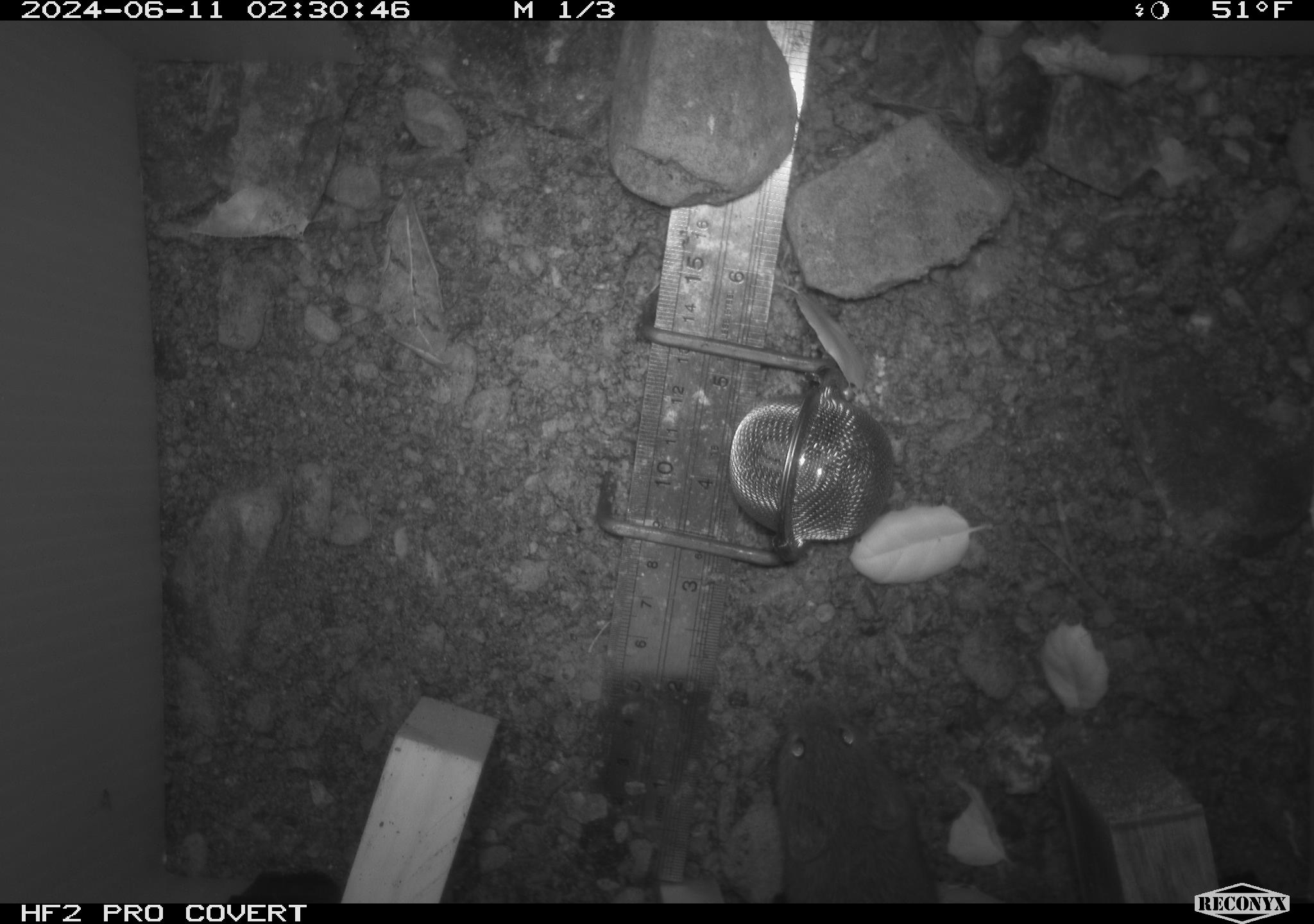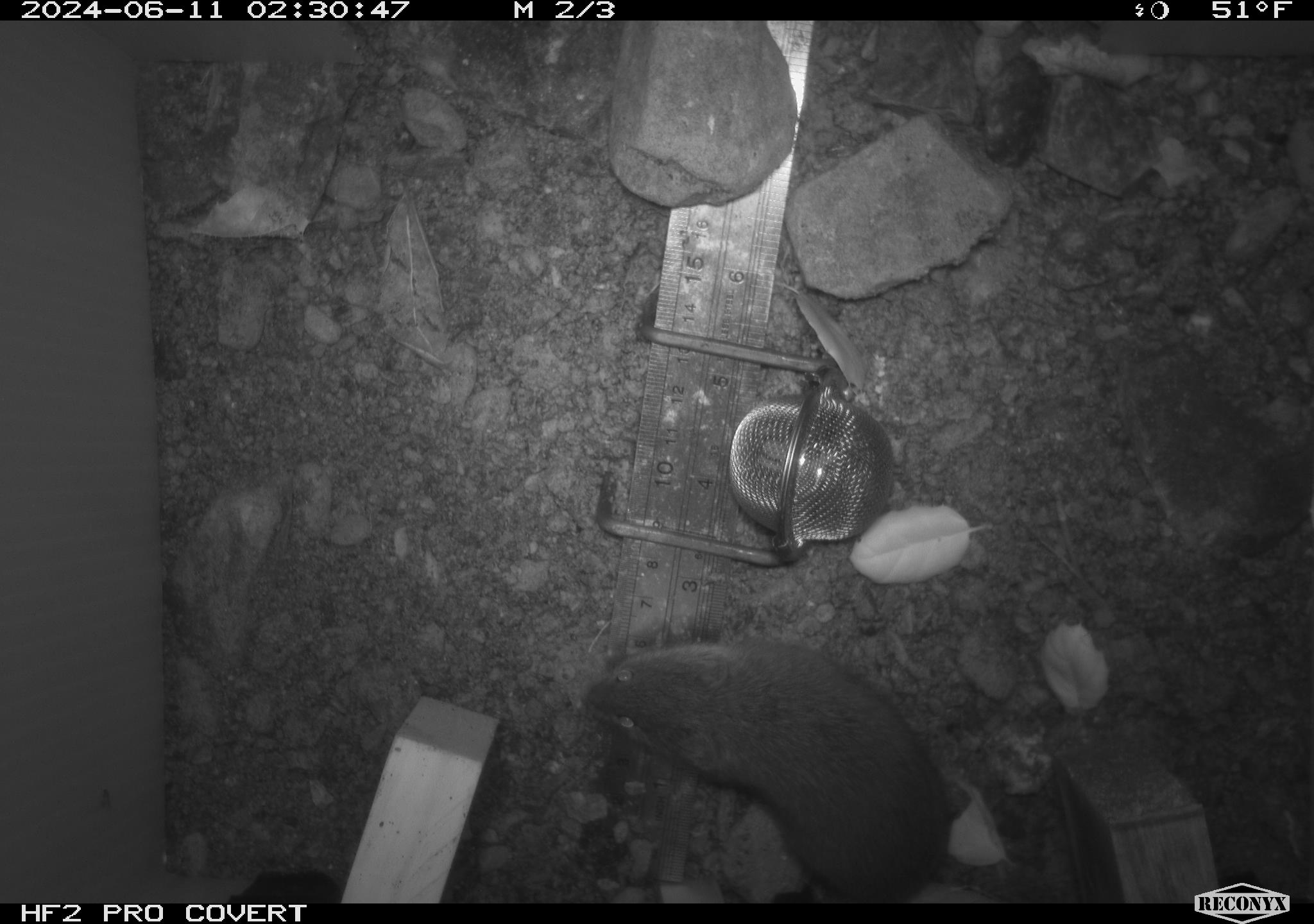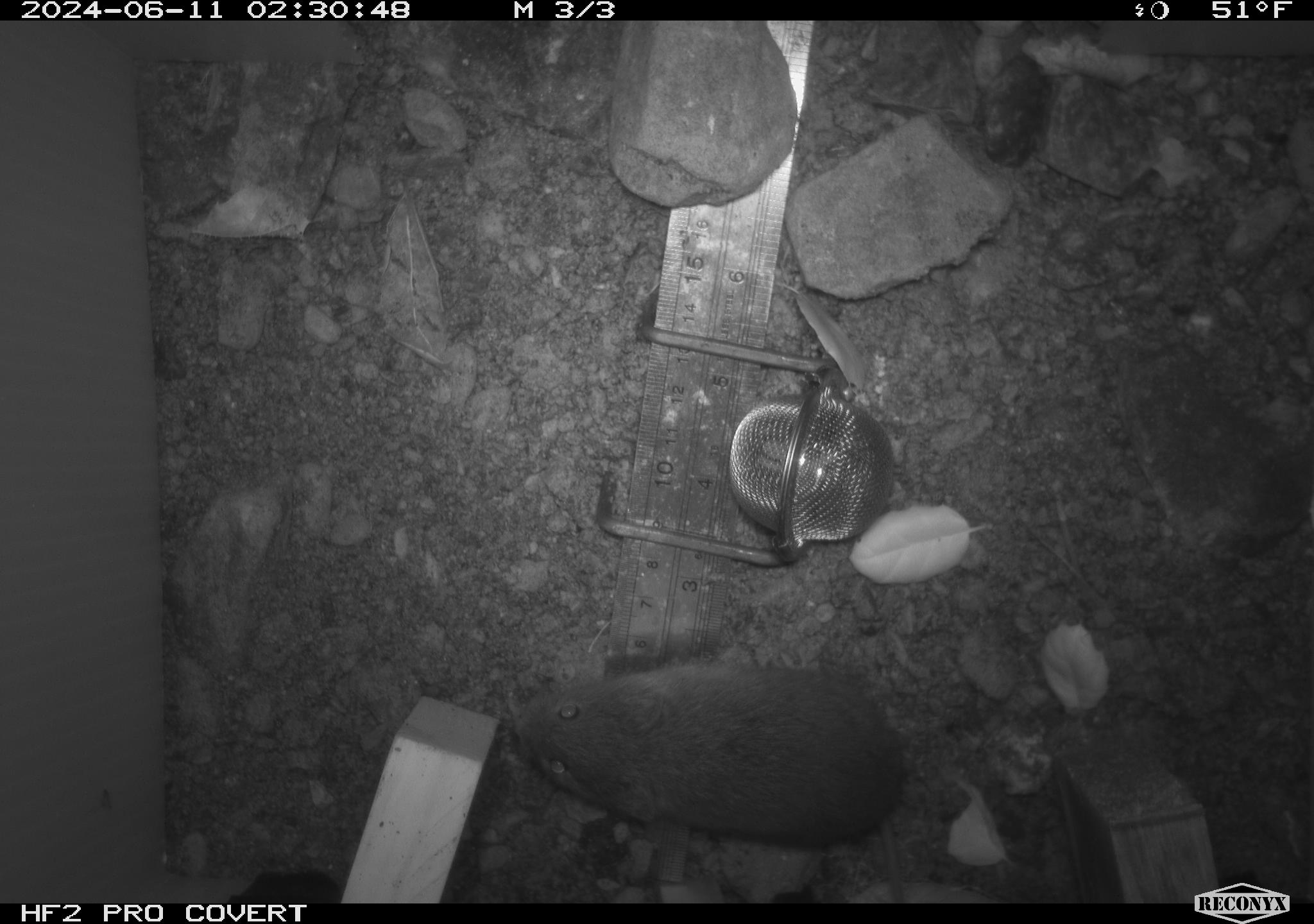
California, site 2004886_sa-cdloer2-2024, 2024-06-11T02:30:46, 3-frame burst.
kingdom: Animalia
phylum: Chordata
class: Mammalia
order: Rodentia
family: Cricetidae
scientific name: Arvicolinae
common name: voles, lemmings, and muskrats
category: arvicolinae subfamily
Arvicolinae subfamily (voles, lemmings, and muskrats) (Arvicolinae).